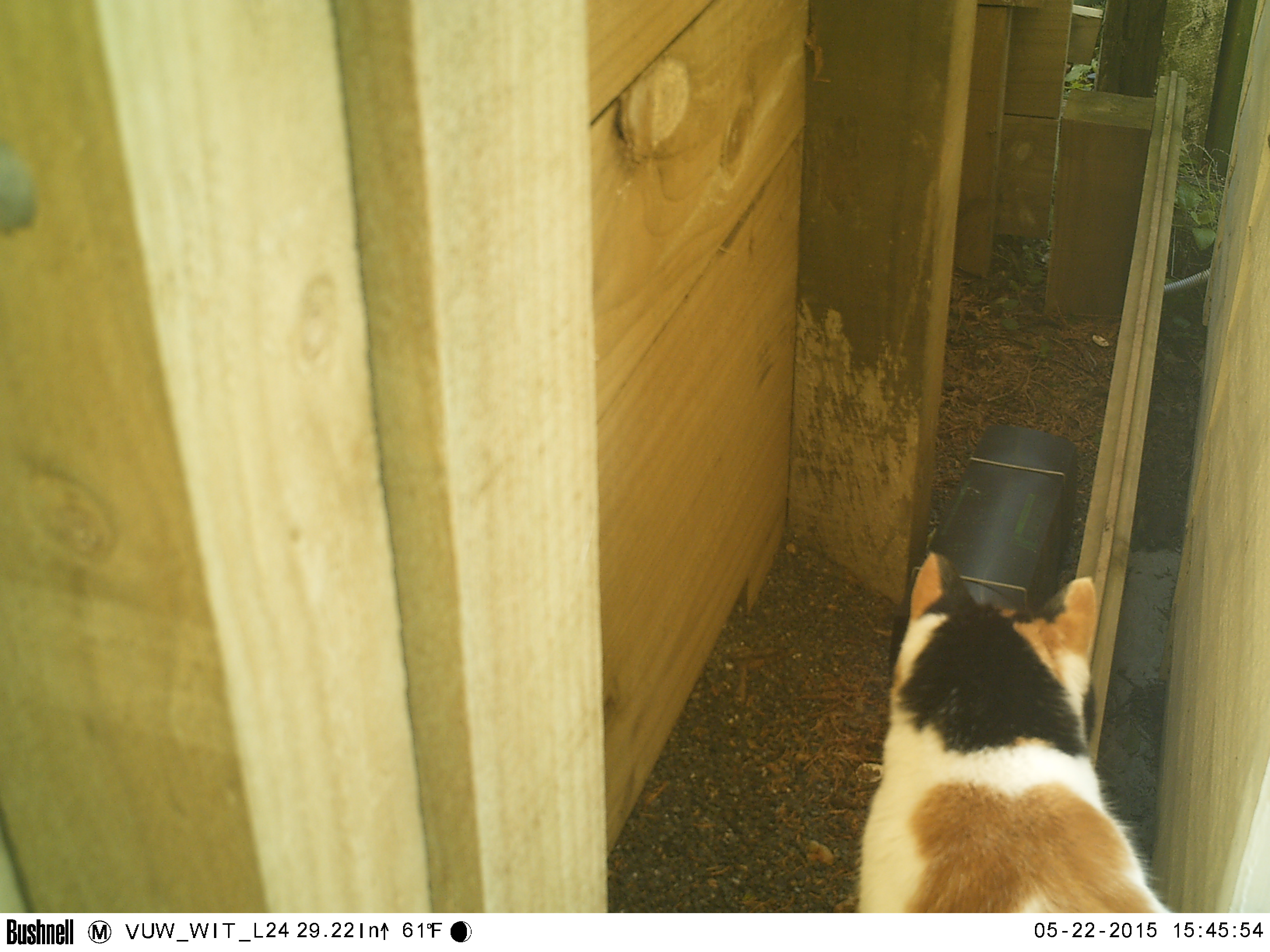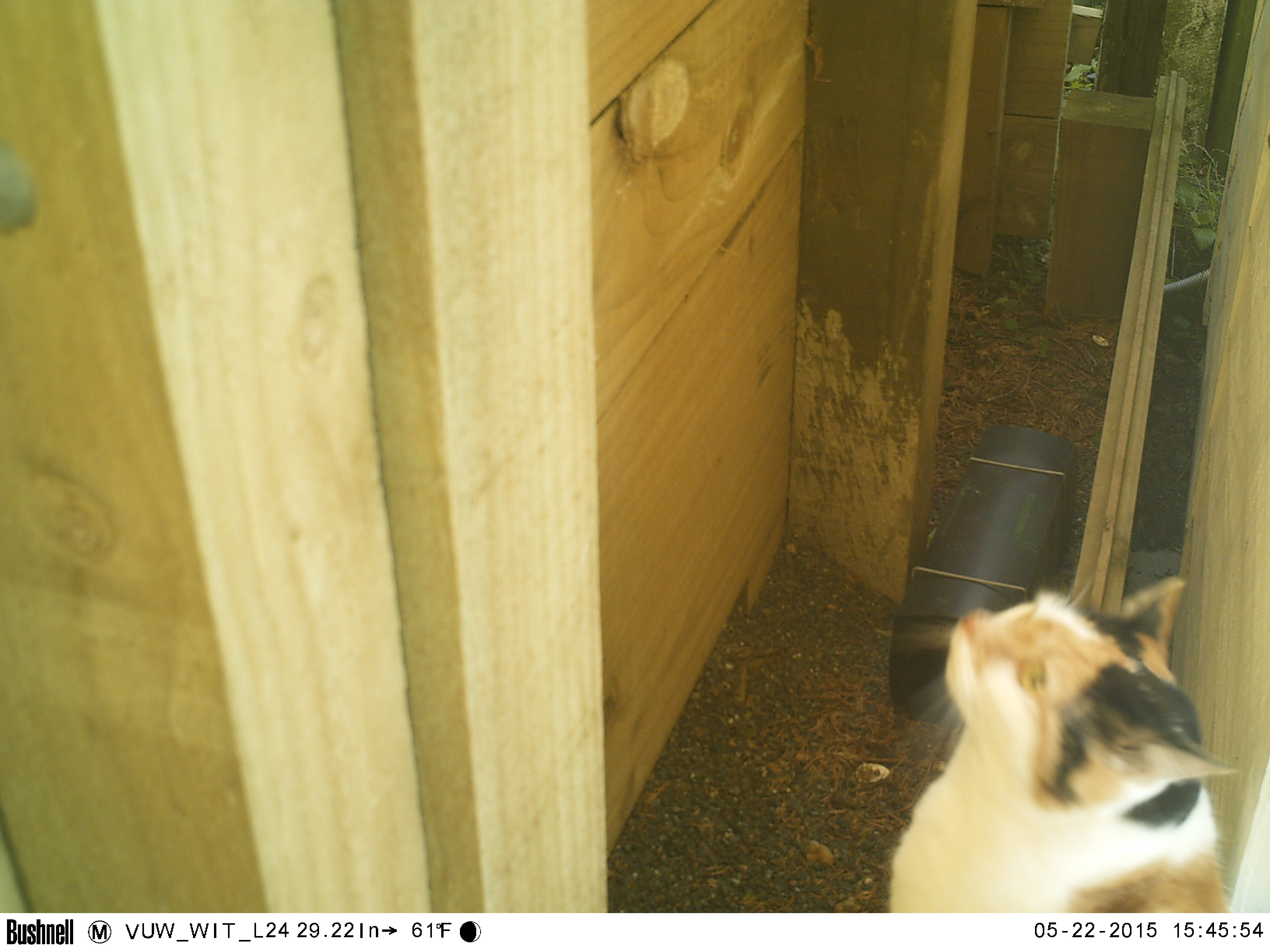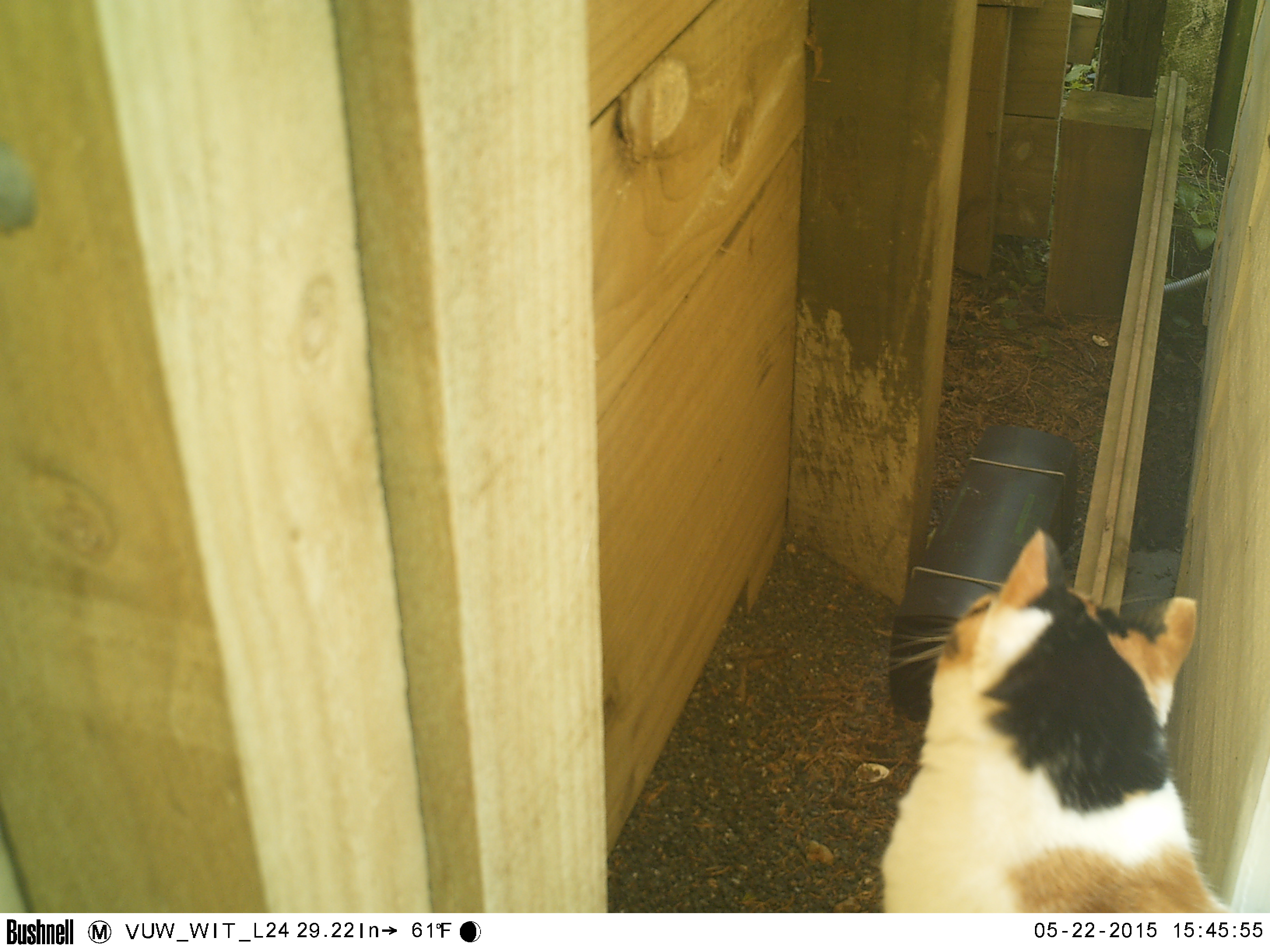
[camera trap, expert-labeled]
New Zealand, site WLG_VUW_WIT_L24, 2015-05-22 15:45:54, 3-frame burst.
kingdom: Animalia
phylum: Chordata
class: Mammalia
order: Carnivora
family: Felidae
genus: Felis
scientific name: Felis catus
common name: domestic cat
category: cat